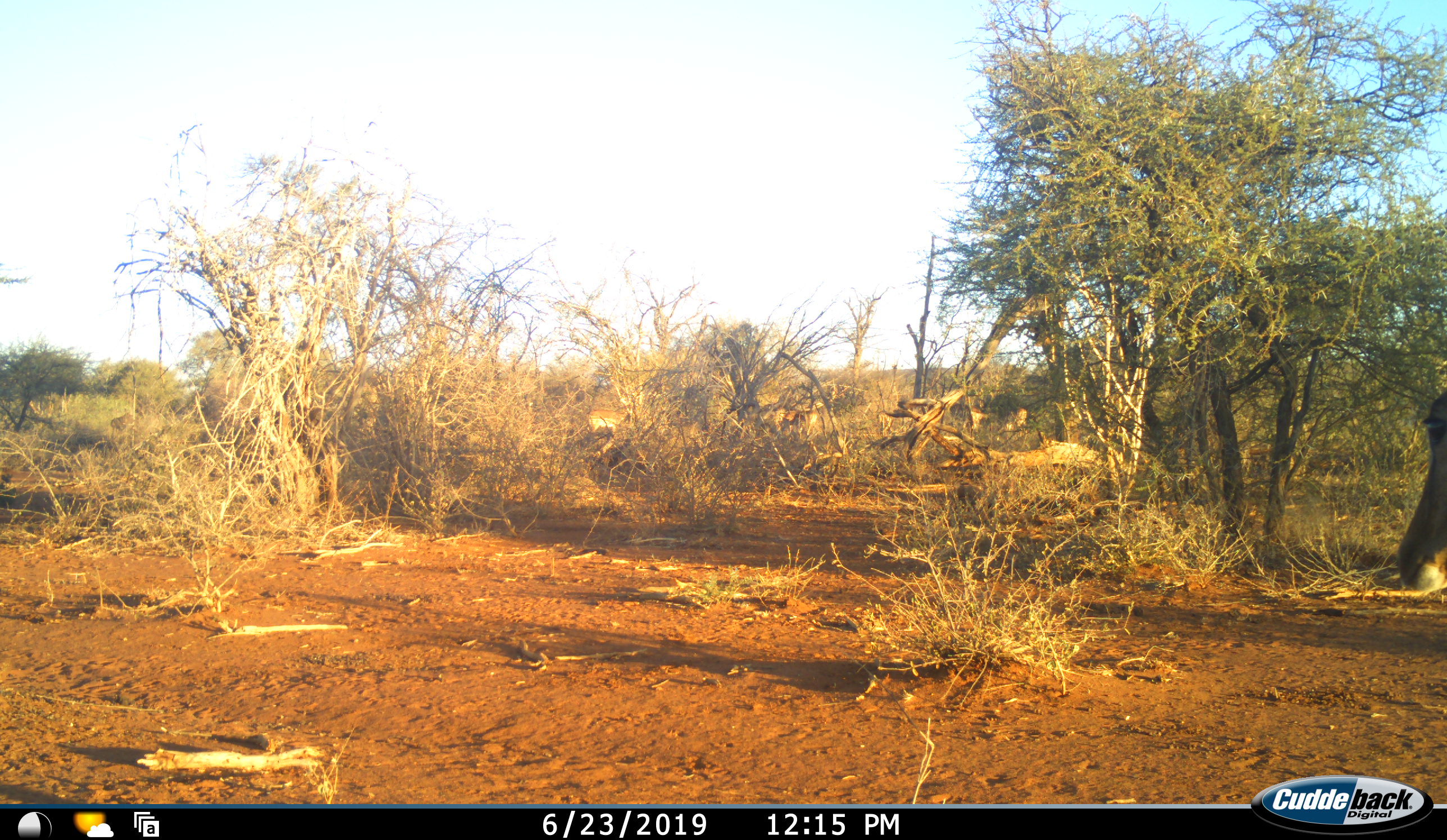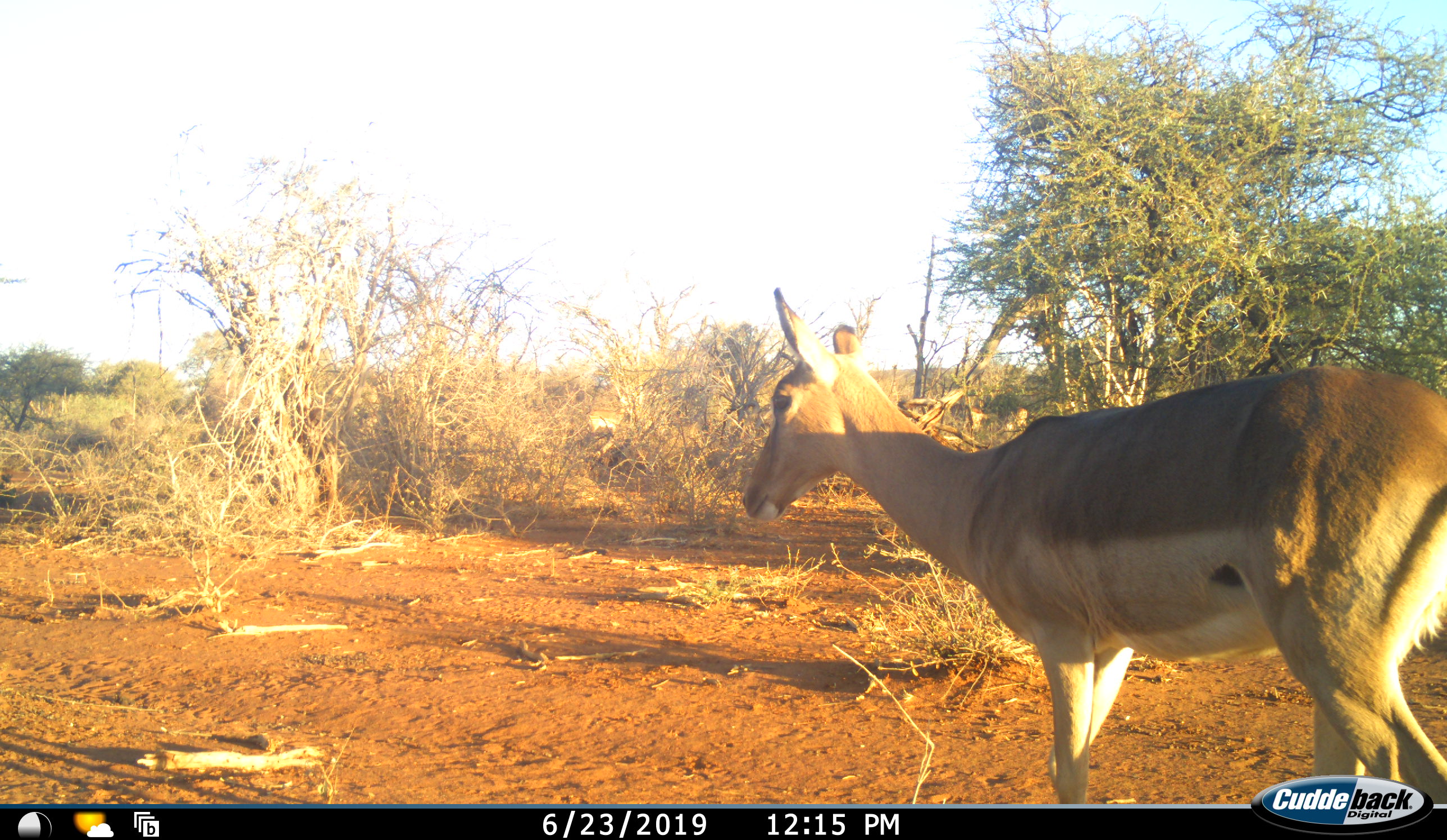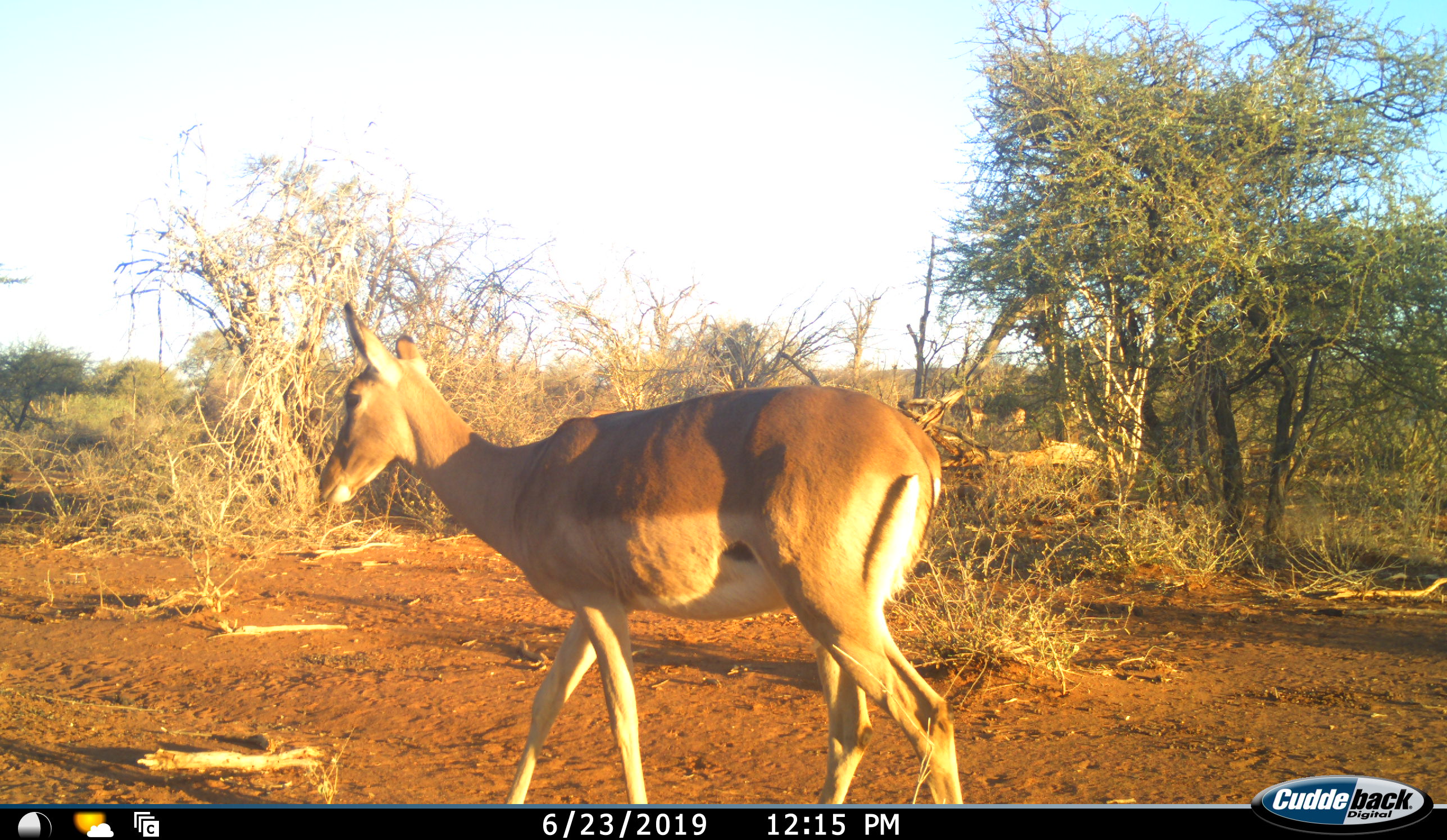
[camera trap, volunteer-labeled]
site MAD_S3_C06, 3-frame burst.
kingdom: Animalia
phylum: Chordata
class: Mammalia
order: Artiodactyla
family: Bovidae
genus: Aepyceros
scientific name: Aepyceros melampus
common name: impala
Impala (Aepyceros melampus), count 1. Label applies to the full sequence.